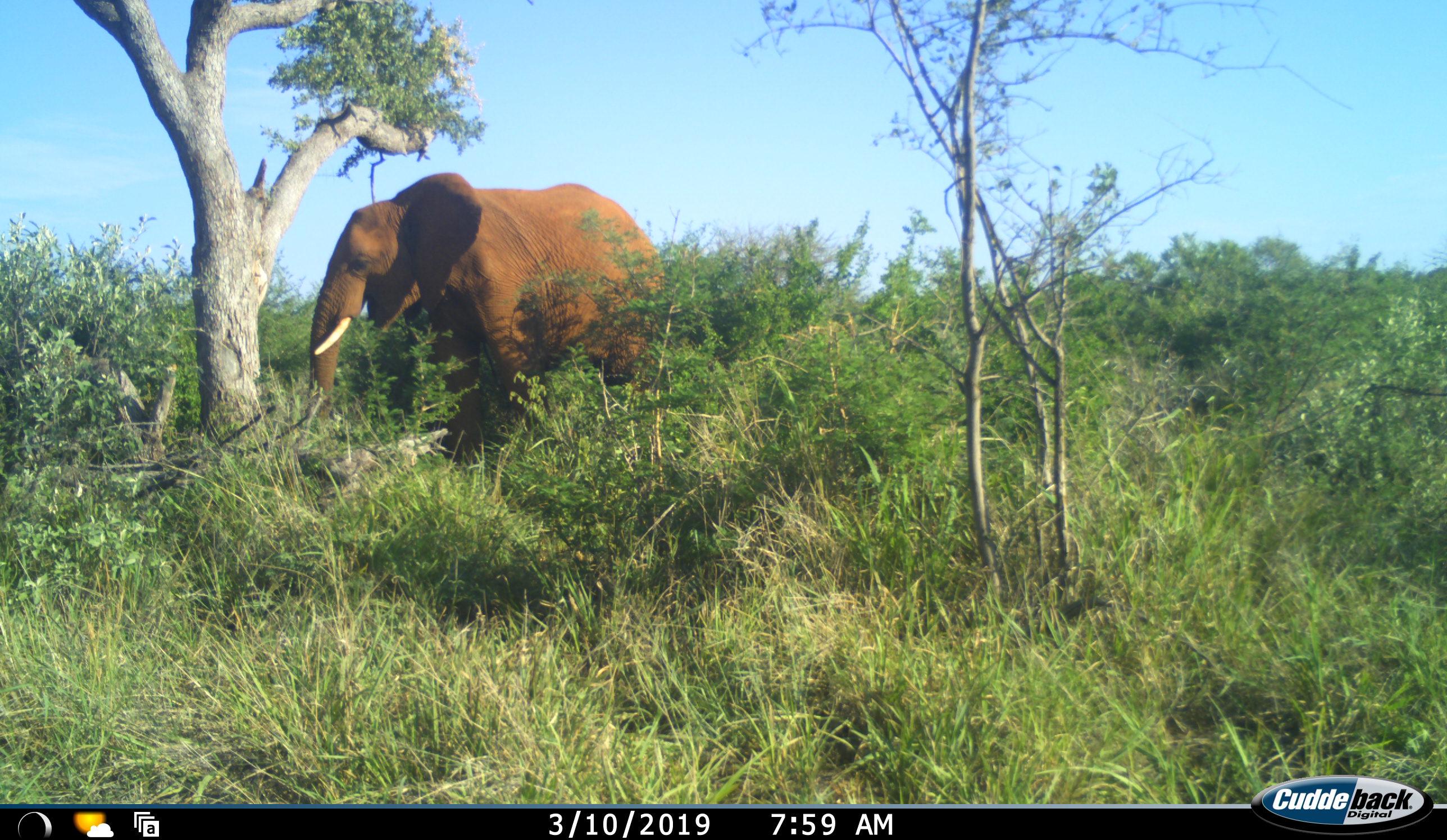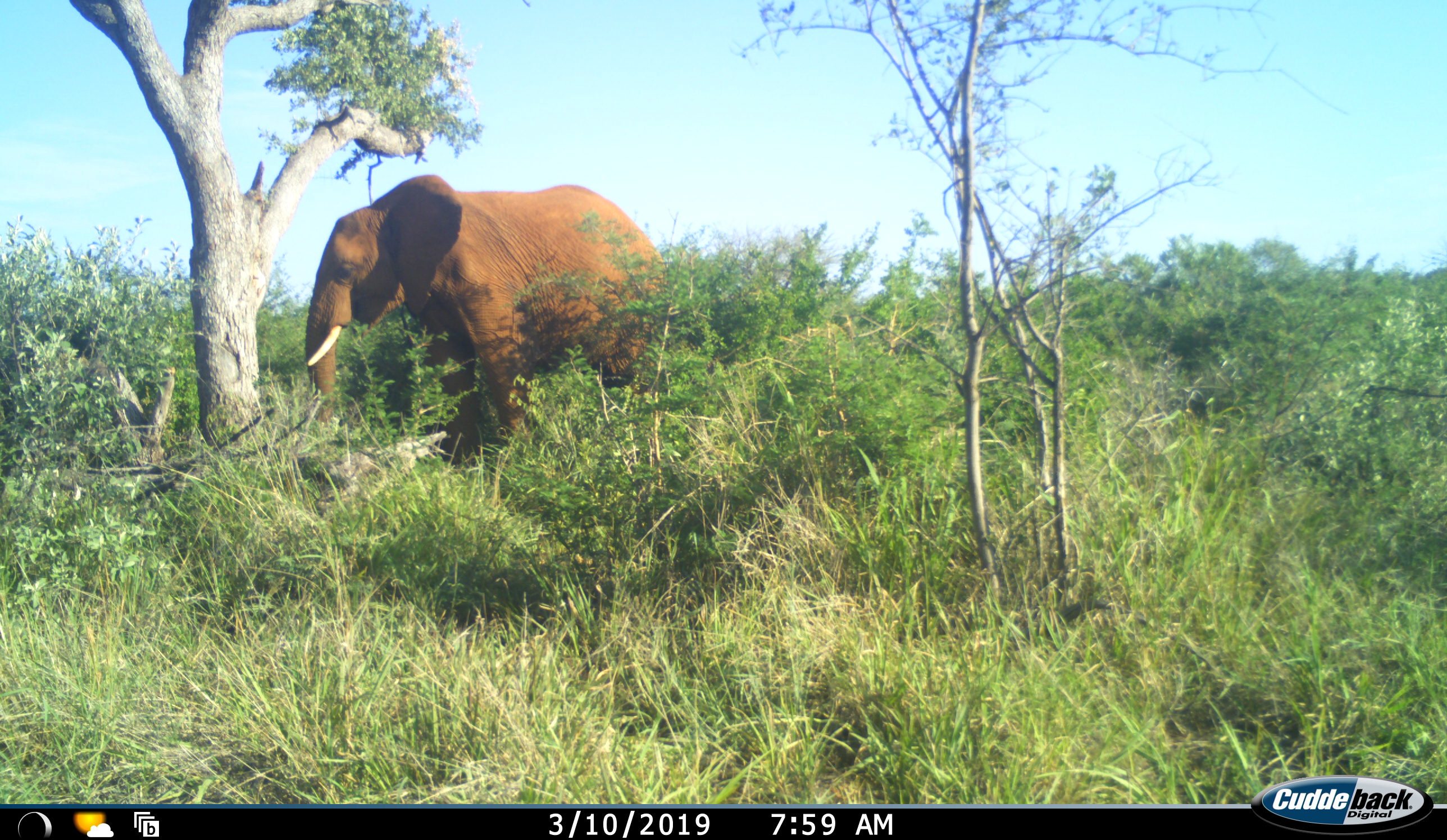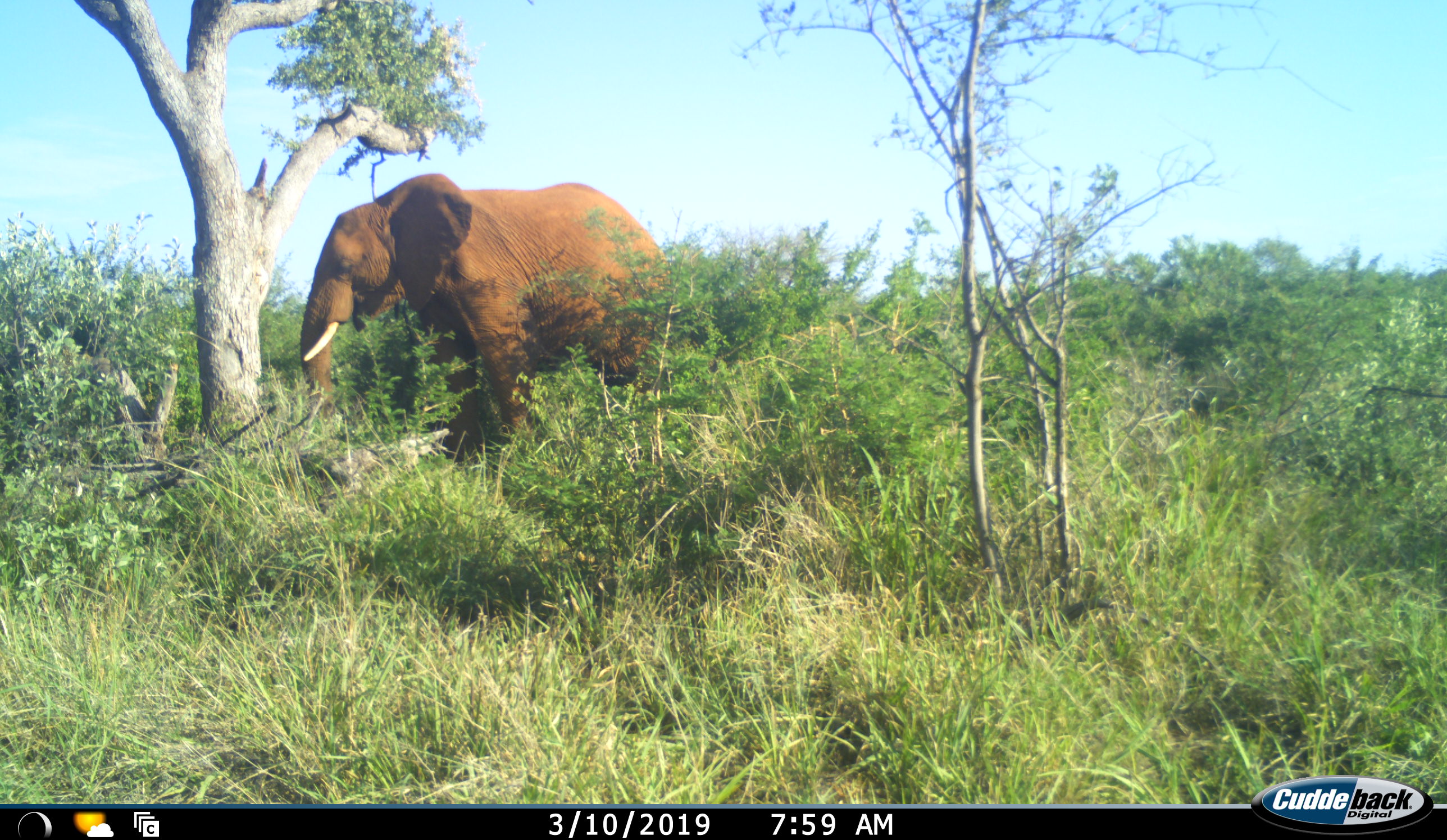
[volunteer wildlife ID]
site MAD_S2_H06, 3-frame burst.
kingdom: Animalia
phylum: Chordata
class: Mammalia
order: Proboscidea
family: Elephantidae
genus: Loxodonta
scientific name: Loxodonta africana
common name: african bush elephant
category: elephant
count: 1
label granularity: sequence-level